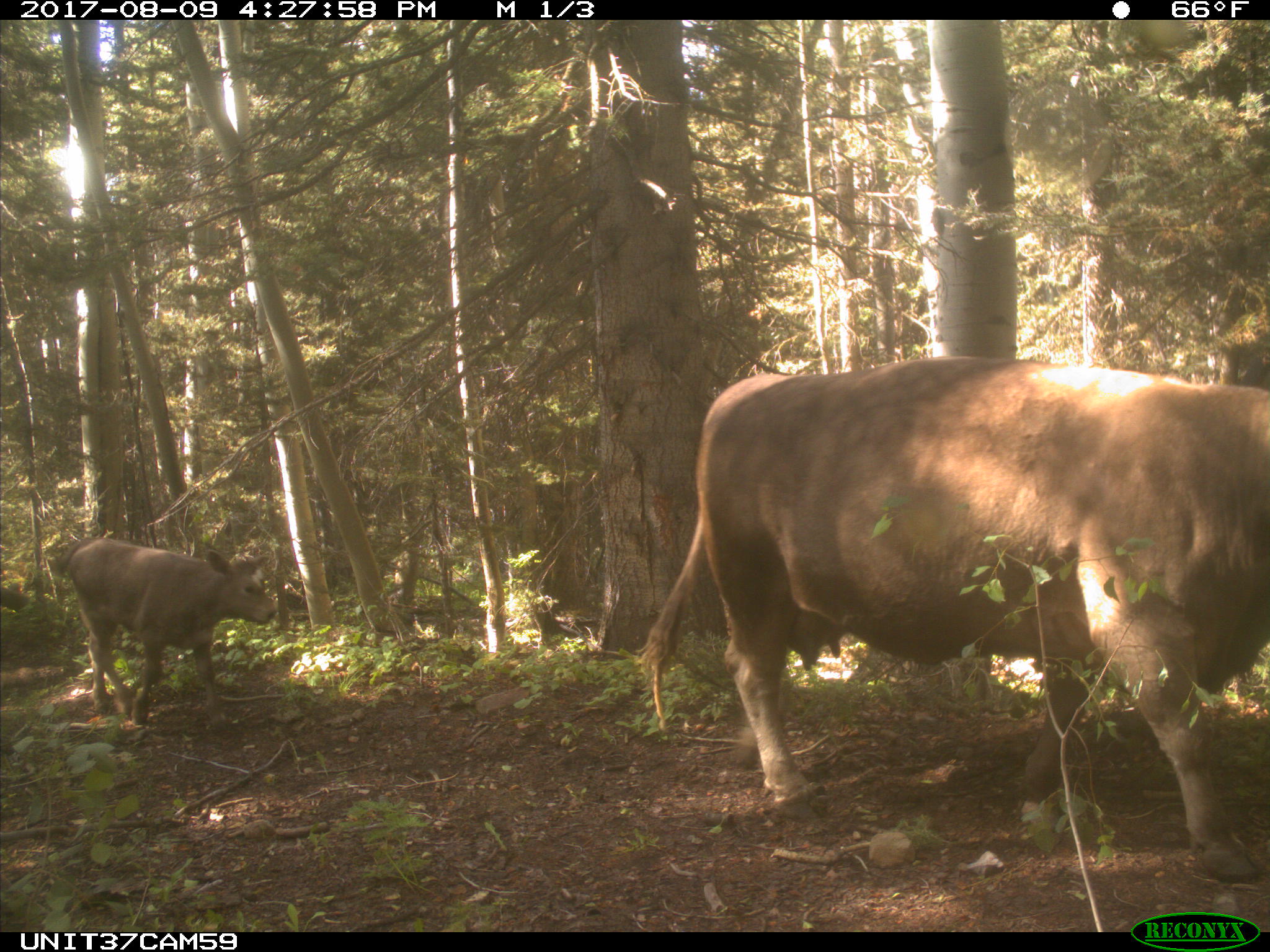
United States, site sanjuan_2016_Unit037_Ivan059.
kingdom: Animalia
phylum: Chordata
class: Mammalia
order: Artiodactyla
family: Bovidae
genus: Bos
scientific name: Bos taurus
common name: domestic cow